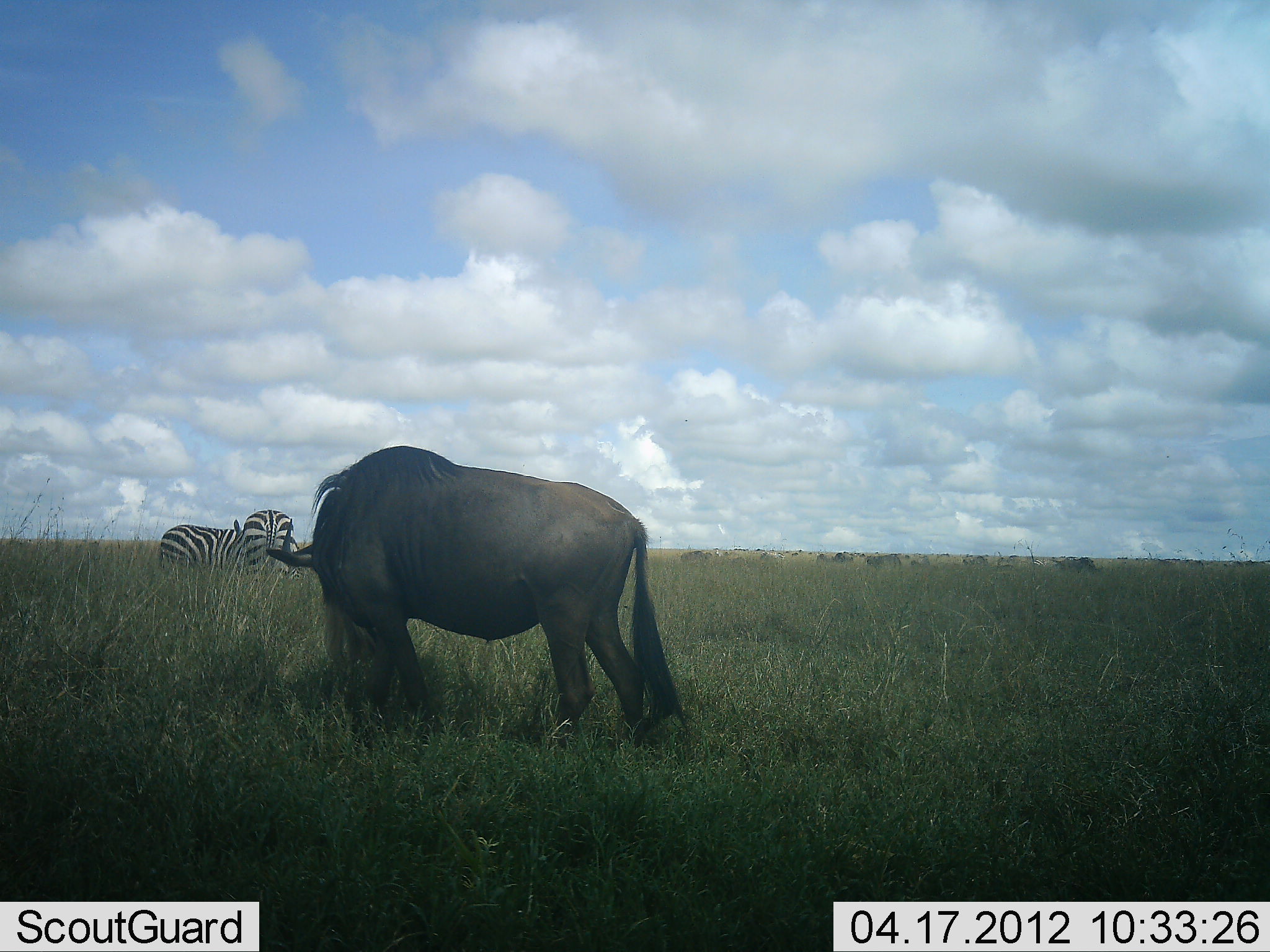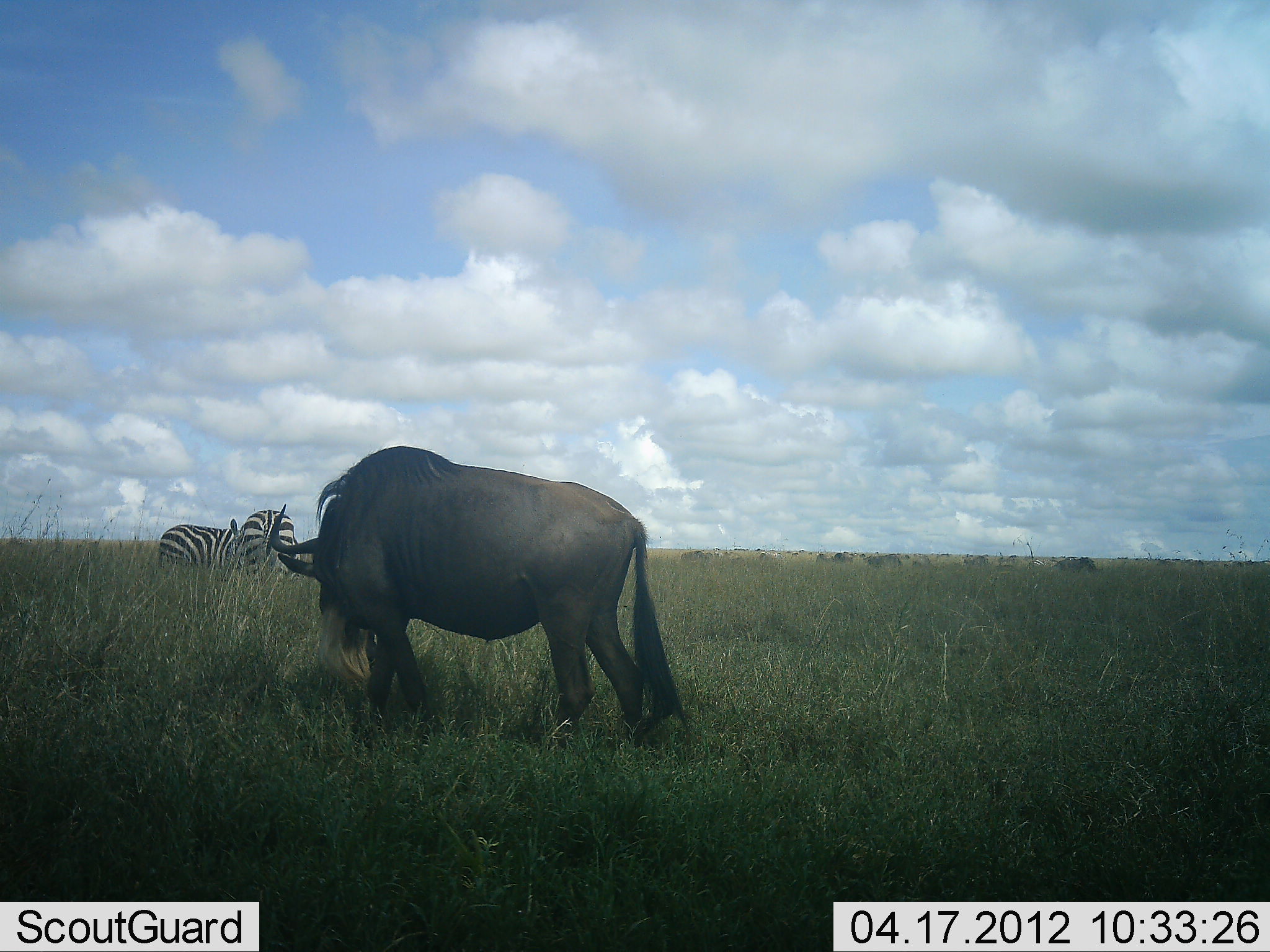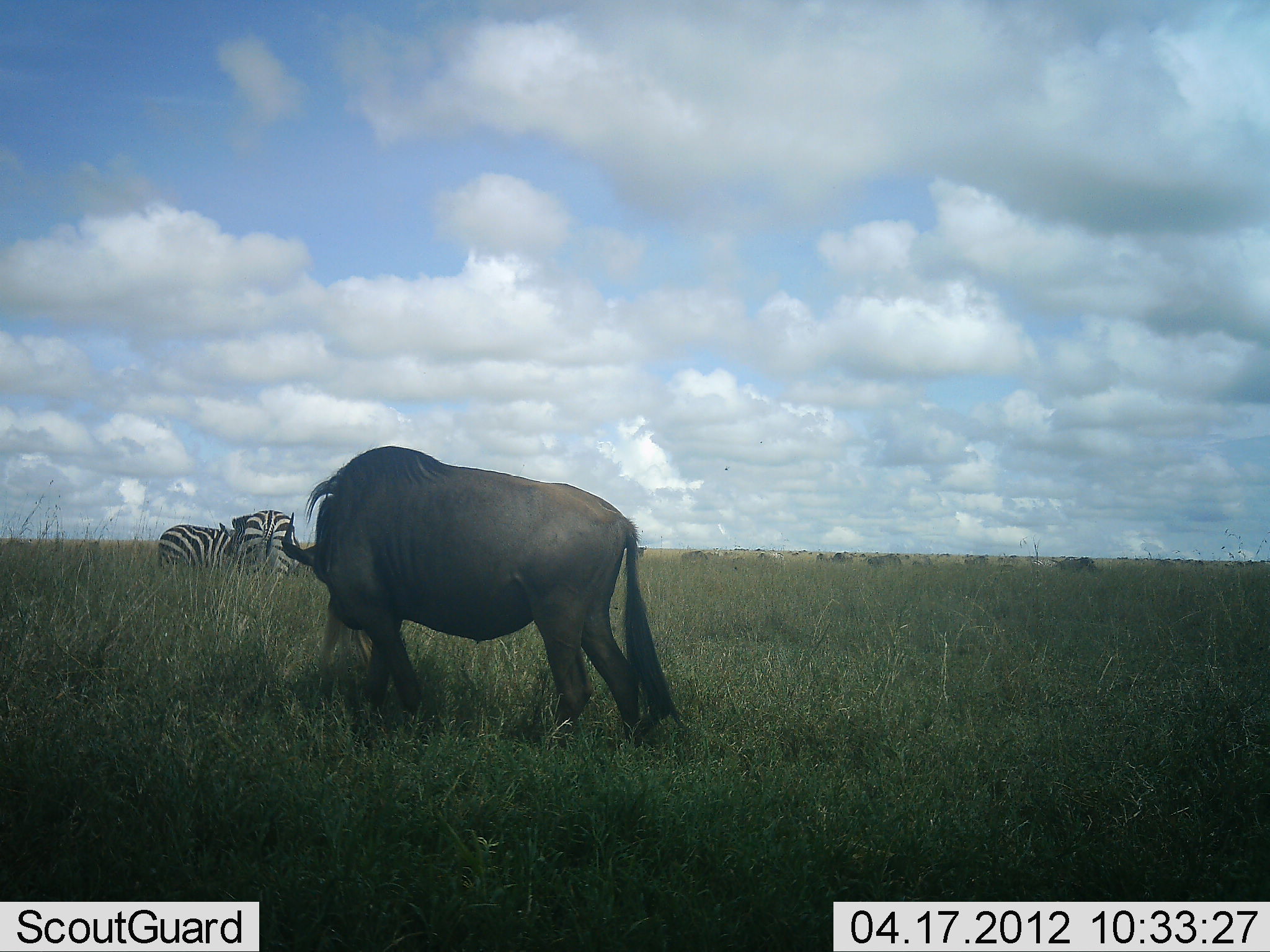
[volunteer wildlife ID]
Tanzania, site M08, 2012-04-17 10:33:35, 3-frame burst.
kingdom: Animalia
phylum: Chordata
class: Mammalia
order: Artiodactyla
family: Bovidae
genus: Connochaetes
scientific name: Connochaetes taurinus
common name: blue wildebeest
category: wildebeest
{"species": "wildebeest (blue wildebeest) (Connochaetes taurinus)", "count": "1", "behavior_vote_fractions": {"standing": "39%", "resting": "0%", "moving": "0%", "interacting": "0%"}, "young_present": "0%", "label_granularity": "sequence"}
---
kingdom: Animalia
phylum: Chordata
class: Mammalia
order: Perissodactyla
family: Equidae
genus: Equus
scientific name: Equus quagga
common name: plains zebra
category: zebra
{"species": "zebra (plains zebra) (Equus quagga)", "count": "2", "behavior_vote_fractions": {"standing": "56%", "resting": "0%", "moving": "6%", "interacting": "0%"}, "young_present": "0%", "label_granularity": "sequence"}